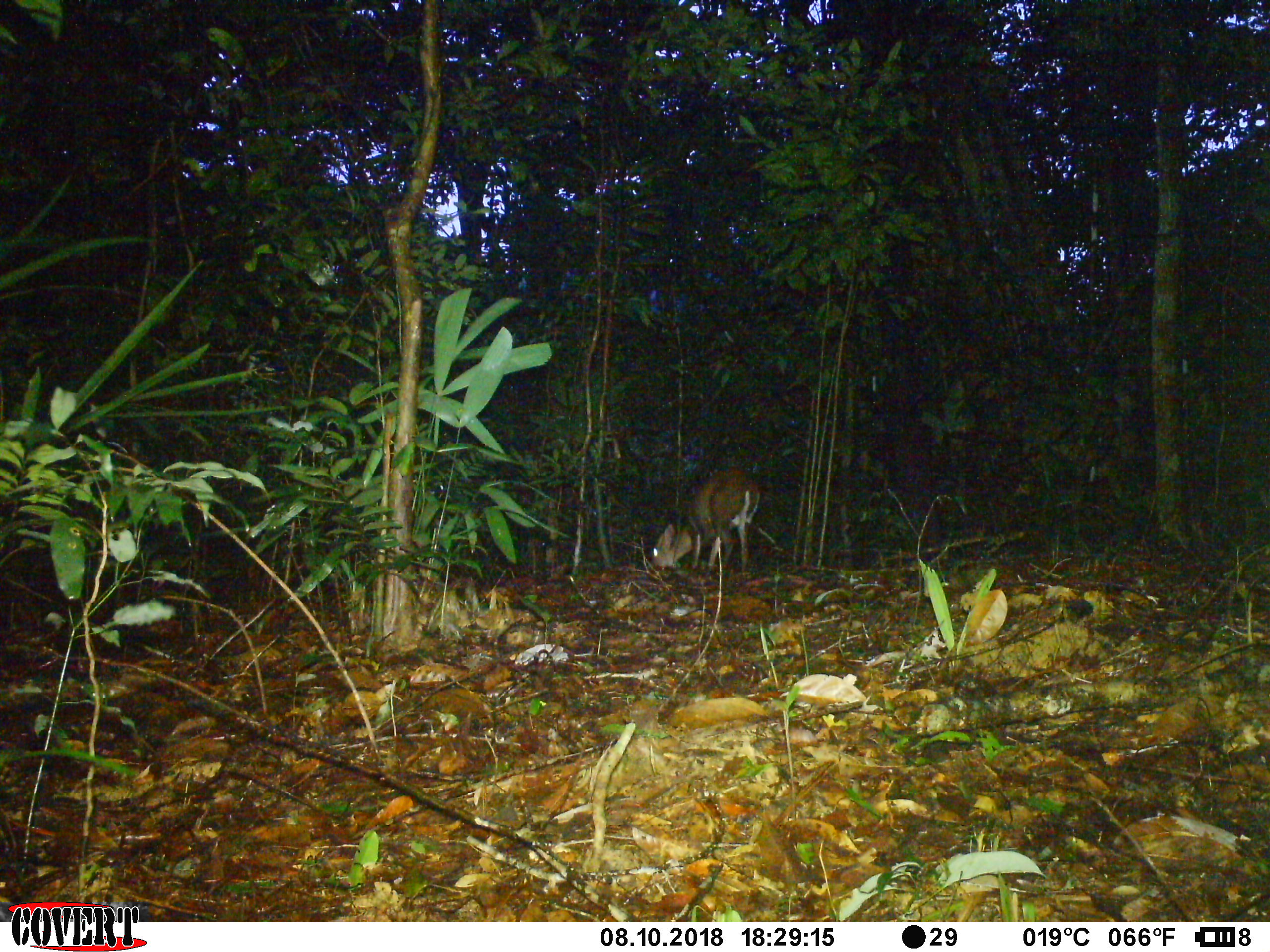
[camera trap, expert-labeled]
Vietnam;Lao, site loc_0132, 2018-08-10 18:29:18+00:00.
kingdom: Animalia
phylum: Chordata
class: Mammalia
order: Artiodactyla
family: Cervidae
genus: Muntiacus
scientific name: Muntiacus rooseveltorum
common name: roosevelt's muntjac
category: roosevelts muntjac group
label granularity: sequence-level